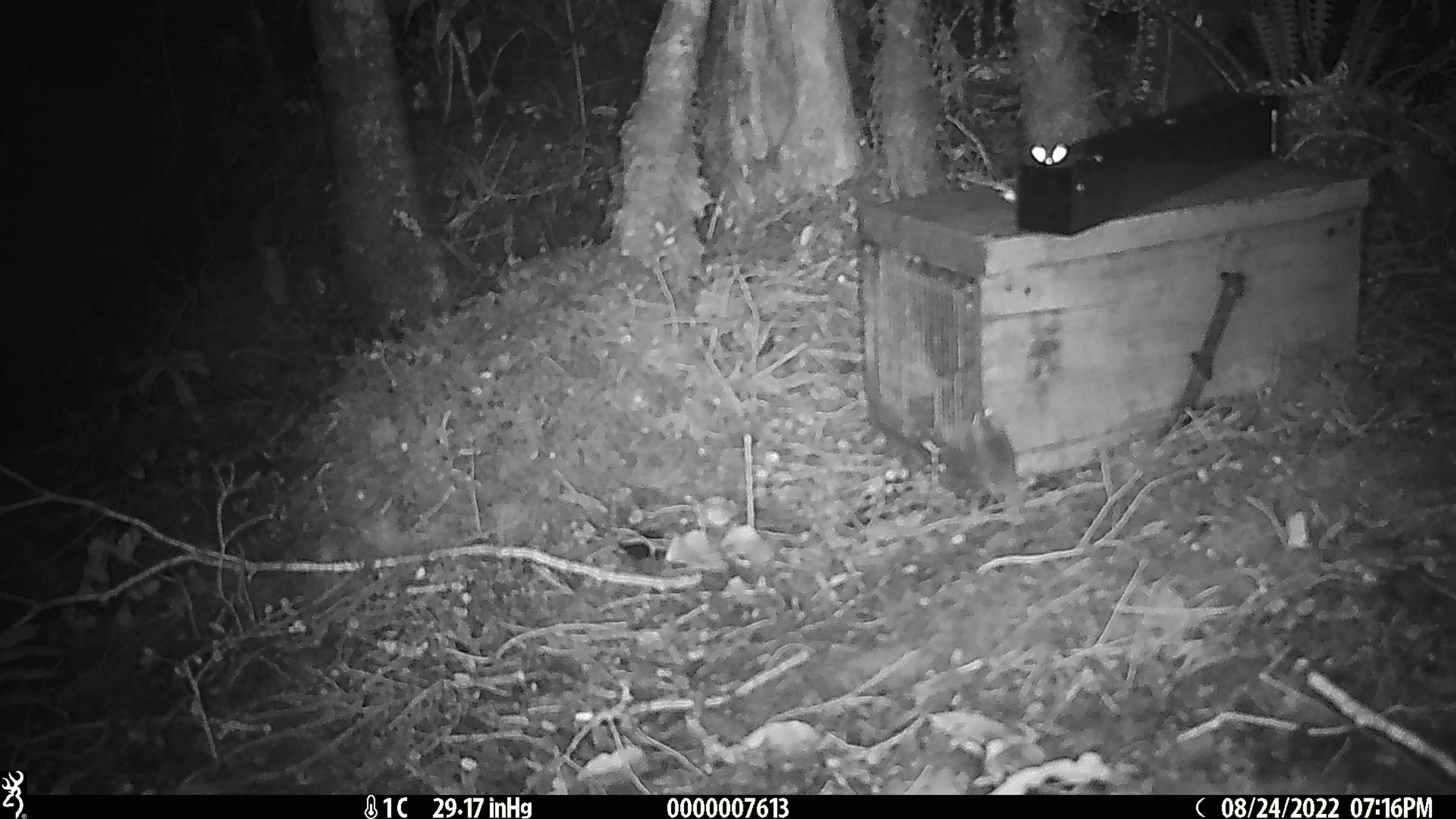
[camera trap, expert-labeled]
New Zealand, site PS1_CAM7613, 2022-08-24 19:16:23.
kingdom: Animalia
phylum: Chordata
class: Mammalia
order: Rodentia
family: Muridae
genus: Mus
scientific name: Mus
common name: mouse